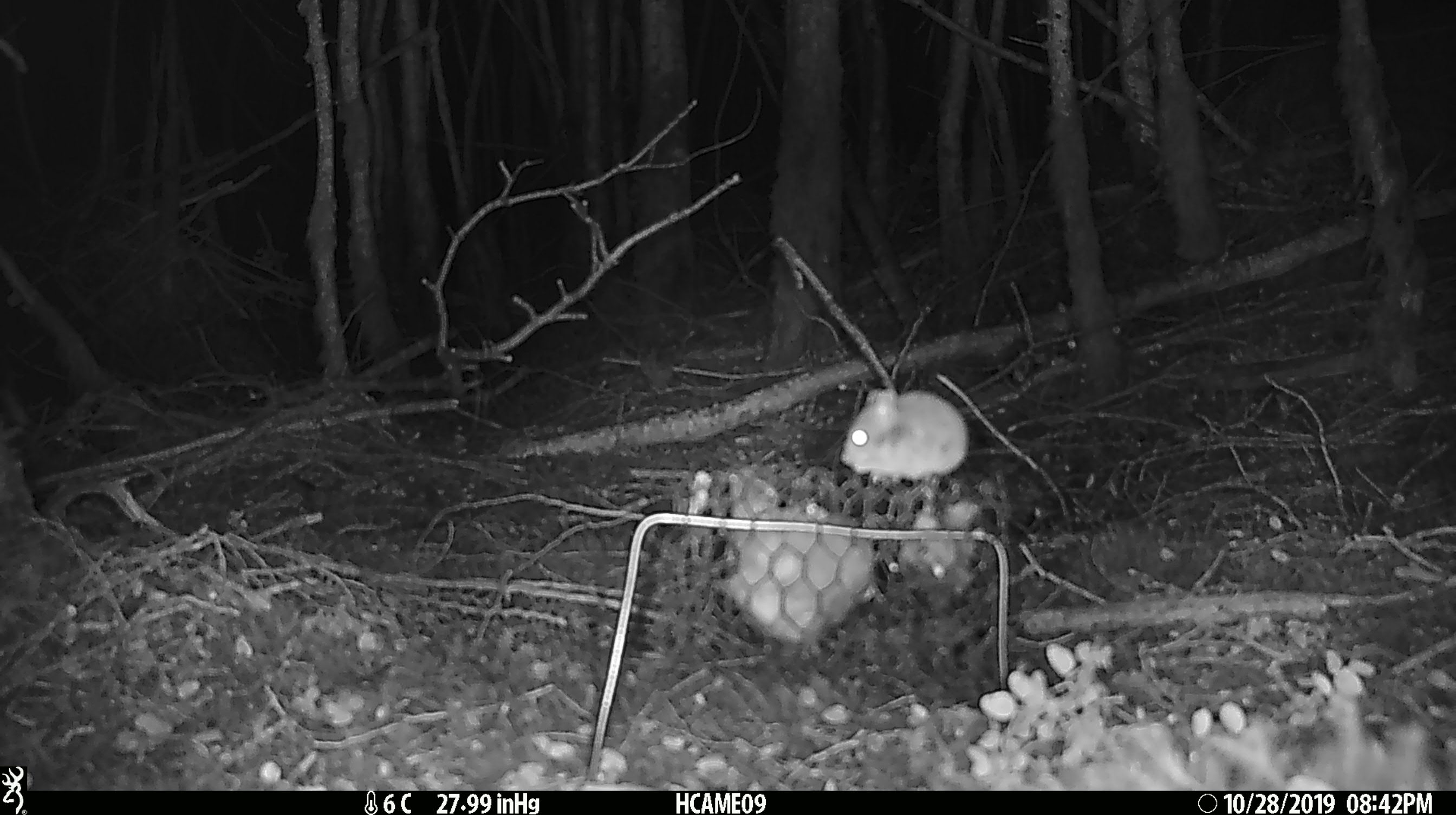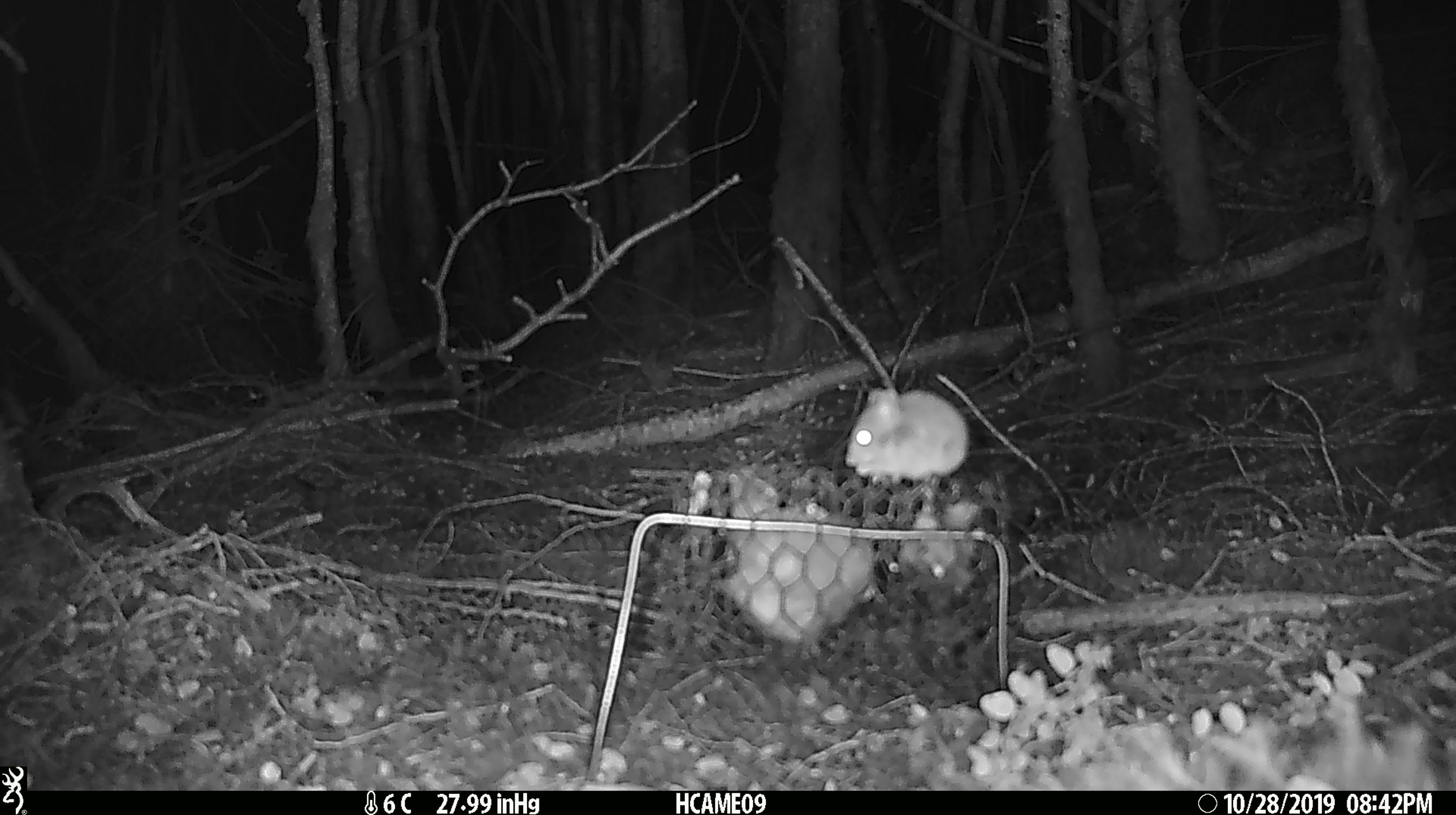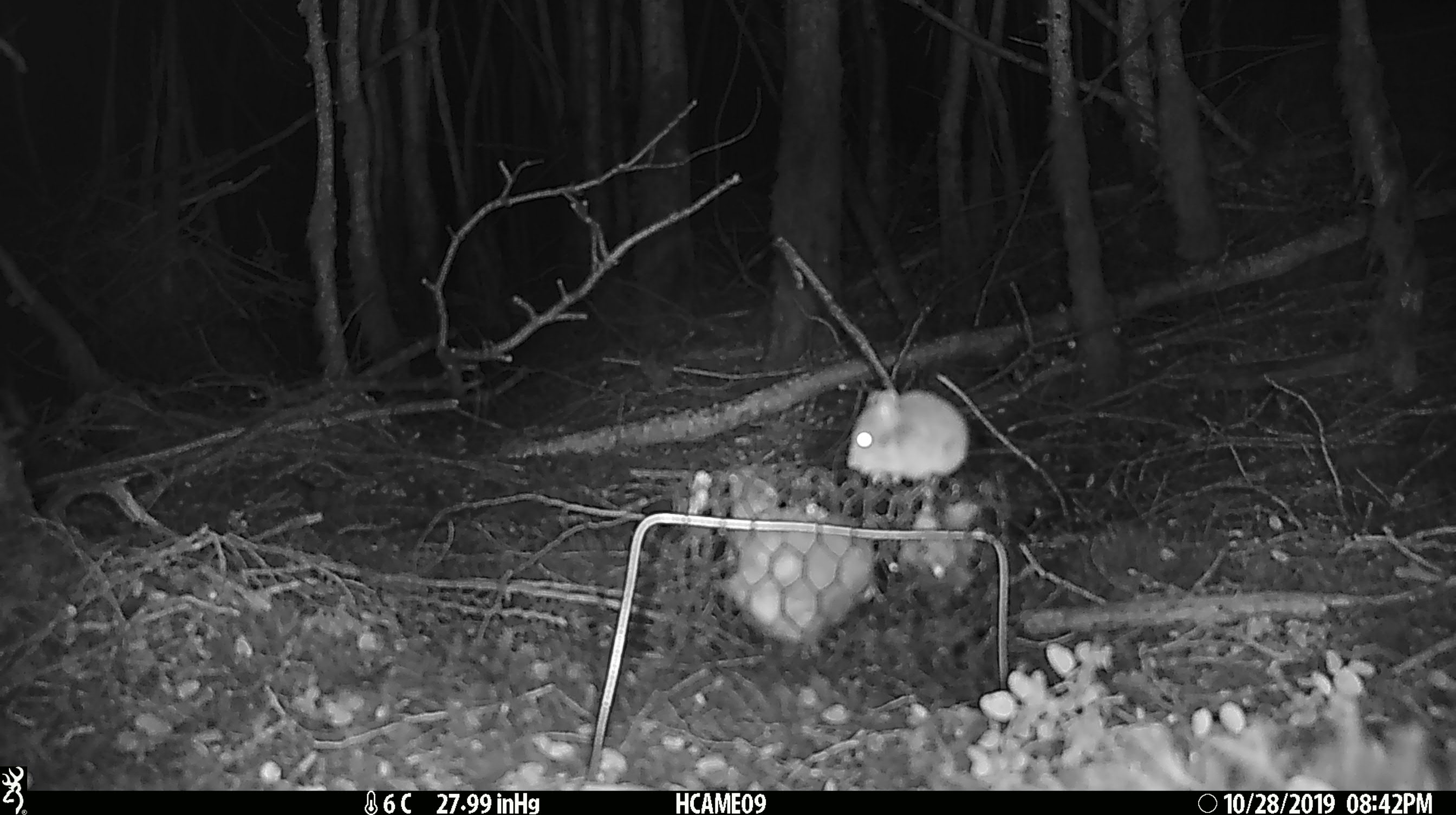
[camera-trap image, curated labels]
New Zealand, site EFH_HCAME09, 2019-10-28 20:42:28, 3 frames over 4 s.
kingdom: Animalia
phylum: Chordata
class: Mammalia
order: Rodentia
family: Muridae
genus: Mus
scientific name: Mus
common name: mouse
Mouse (Mus).